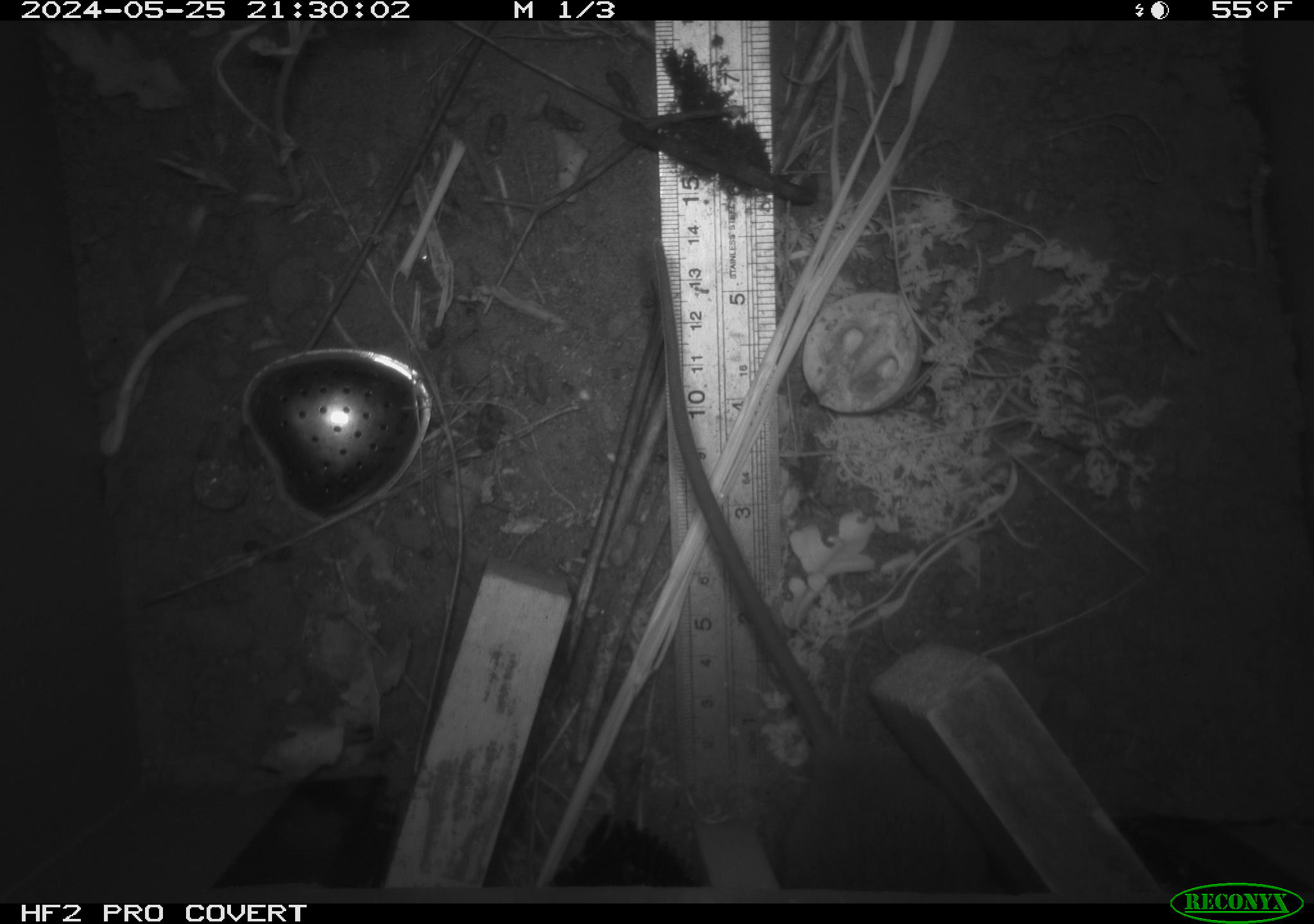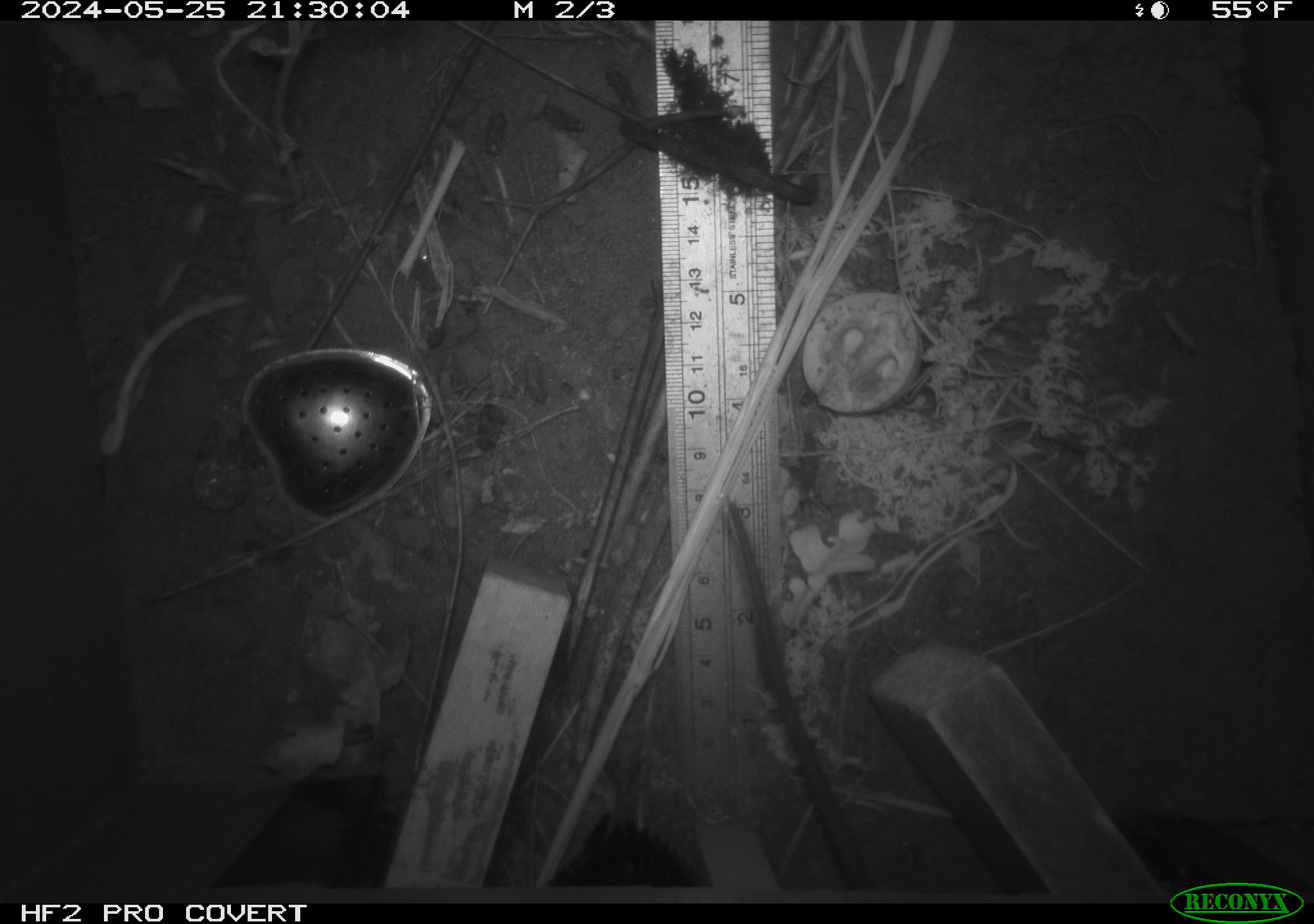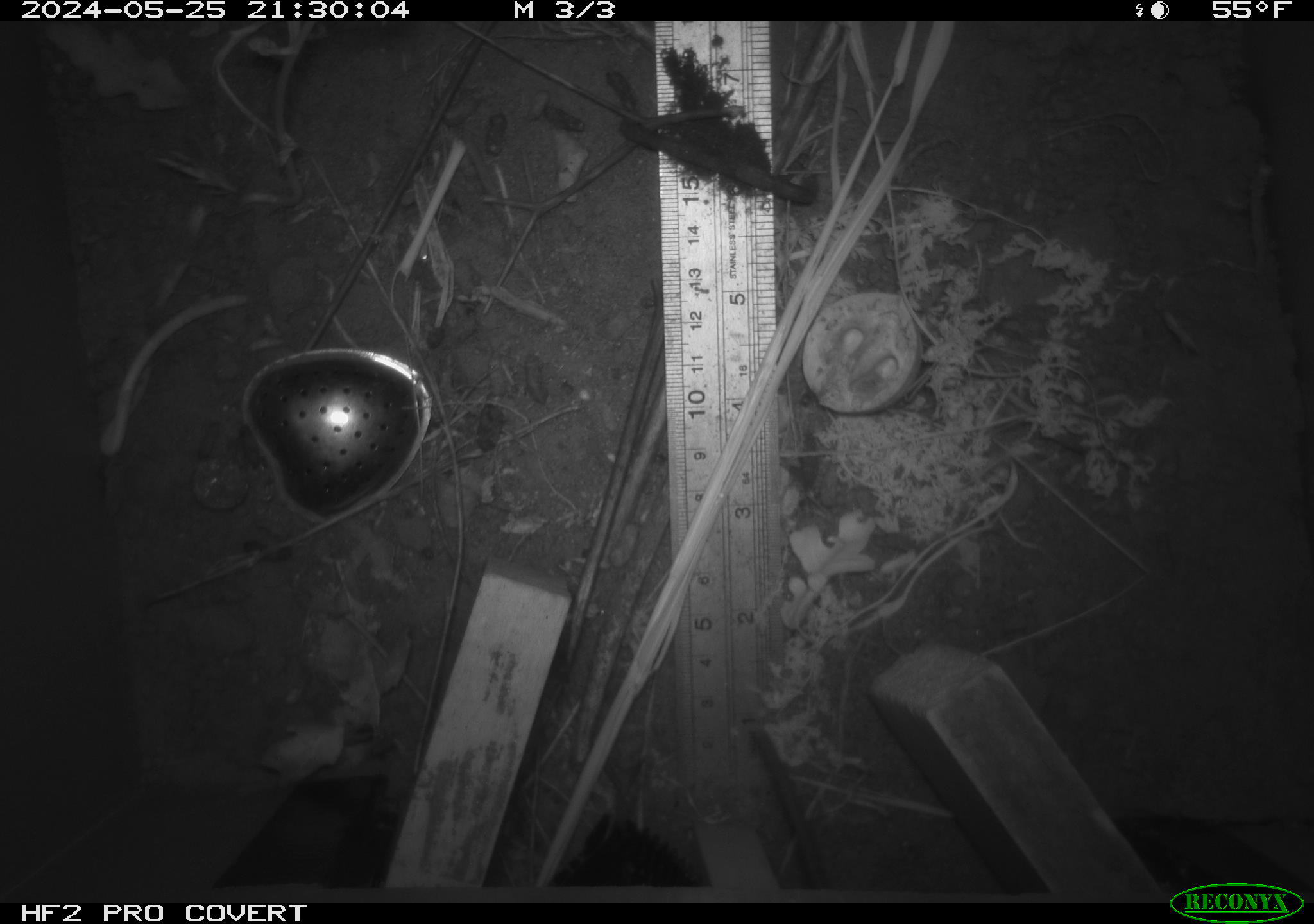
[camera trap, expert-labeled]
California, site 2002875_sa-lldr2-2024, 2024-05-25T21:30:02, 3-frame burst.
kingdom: Animalia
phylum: Chordata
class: Mammalia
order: Rodentia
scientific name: Rodentia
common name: rodent